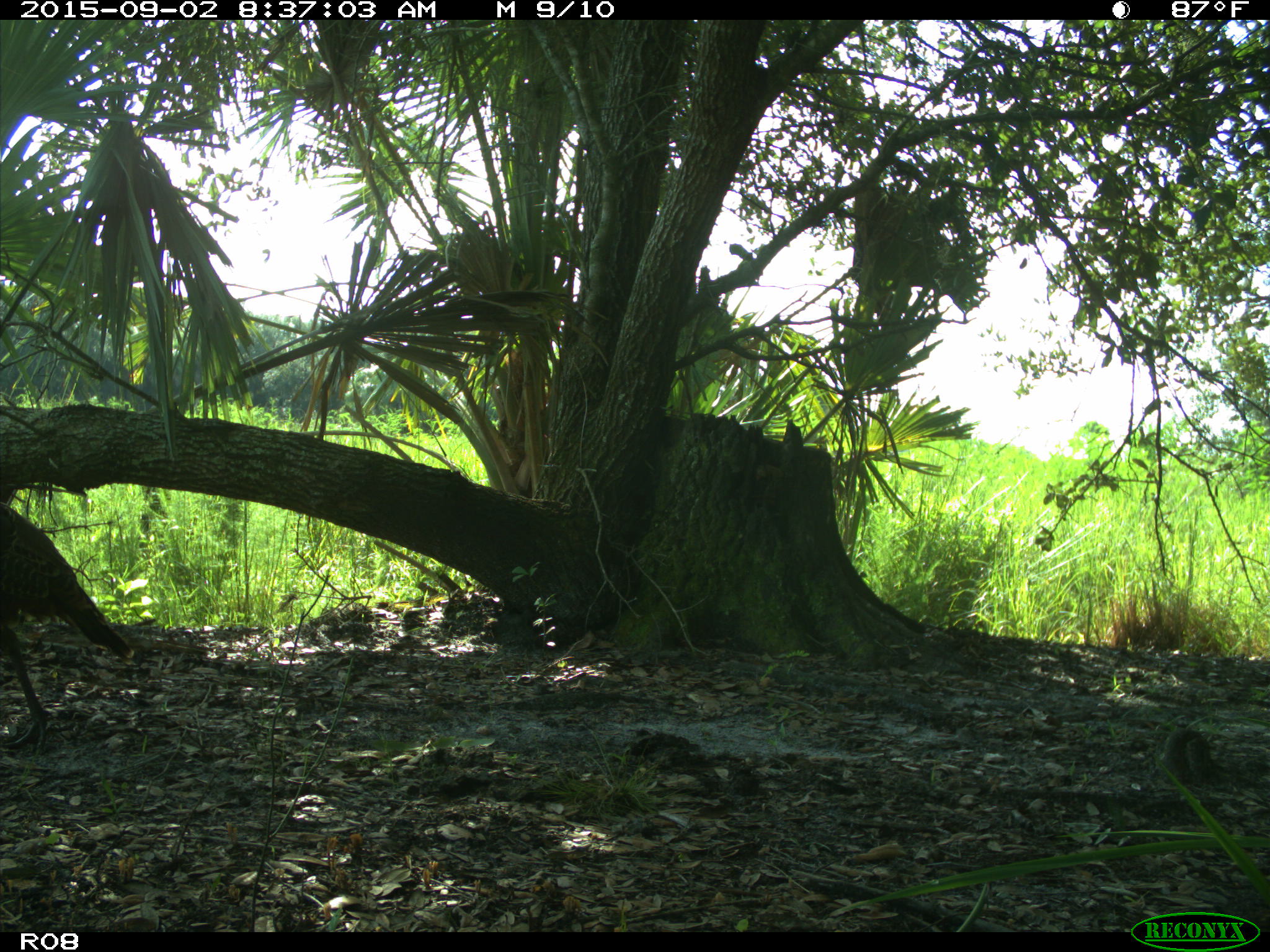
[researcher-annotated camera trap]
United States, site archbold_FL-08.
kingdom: Animalia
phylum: Chordata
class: Aves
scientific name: Aves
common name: birds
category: unidentified bird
Unidentified bird (birds) (Aves).